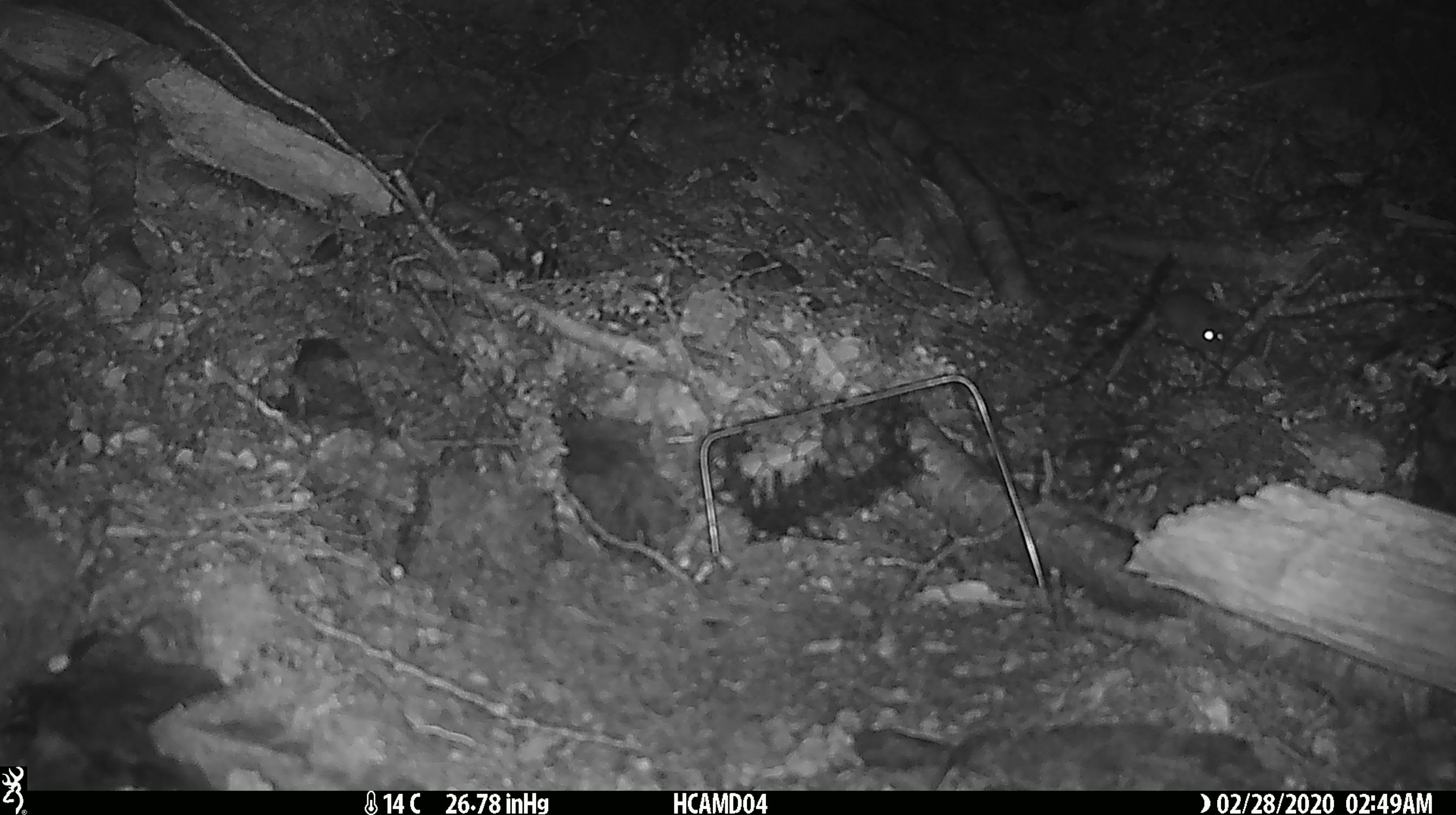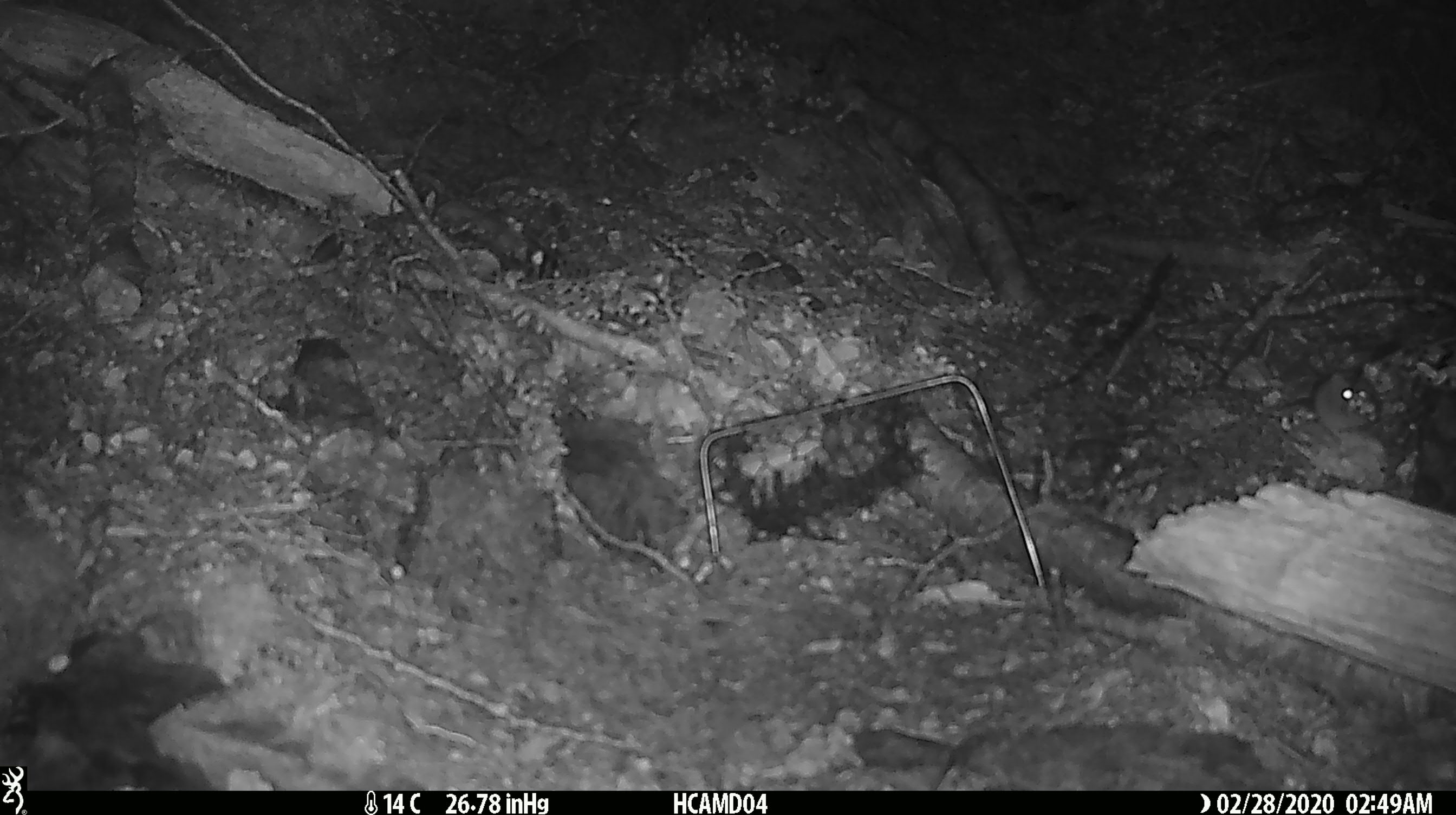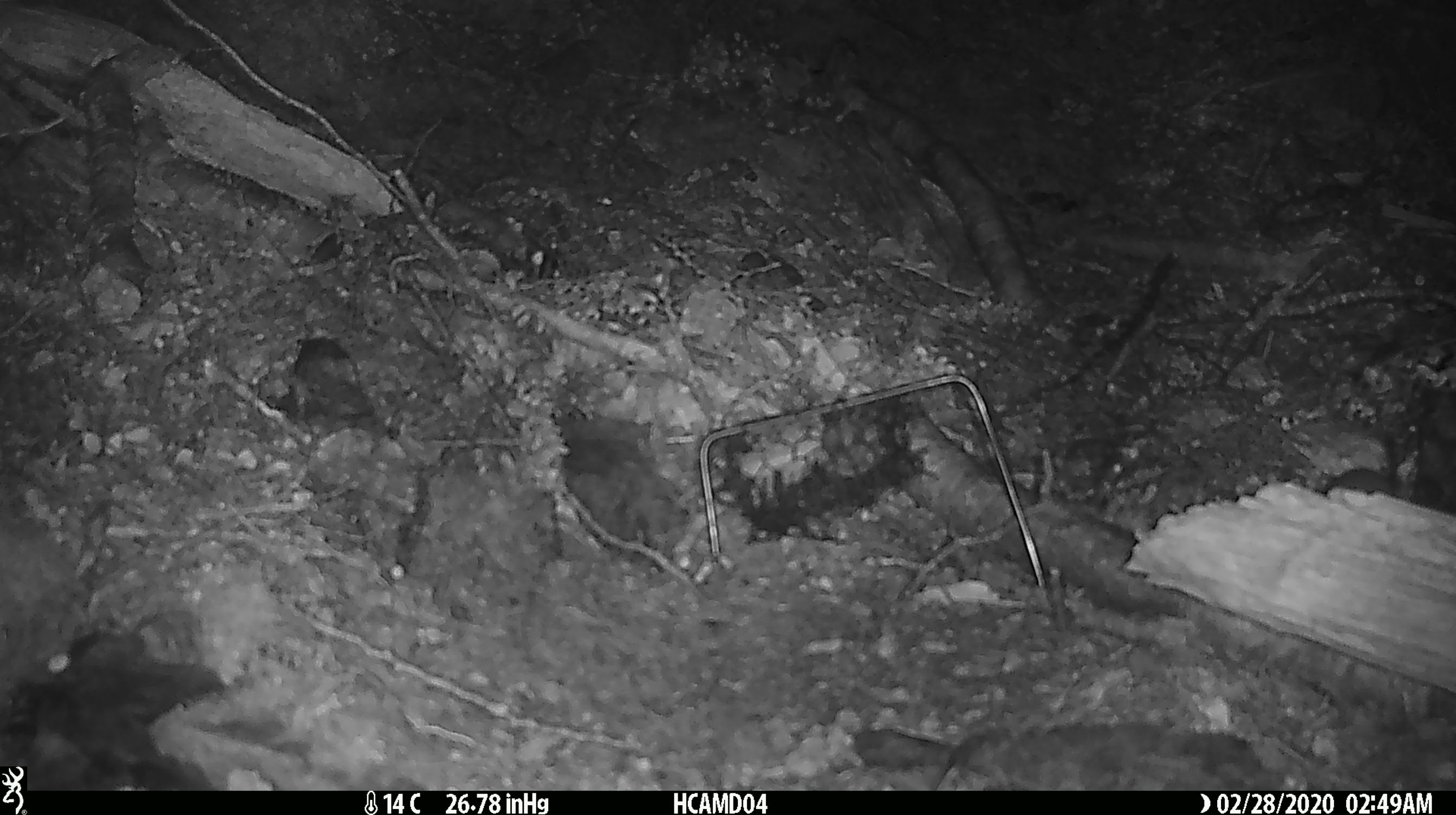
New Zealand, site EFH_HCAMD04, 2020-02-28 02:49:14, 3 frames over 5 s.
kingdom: Animalia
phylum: Chordata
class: Mammalia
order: Rodentia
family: Muridae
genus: Mus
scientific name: Mus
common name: mouse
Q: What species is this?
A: Mouse (Mus).